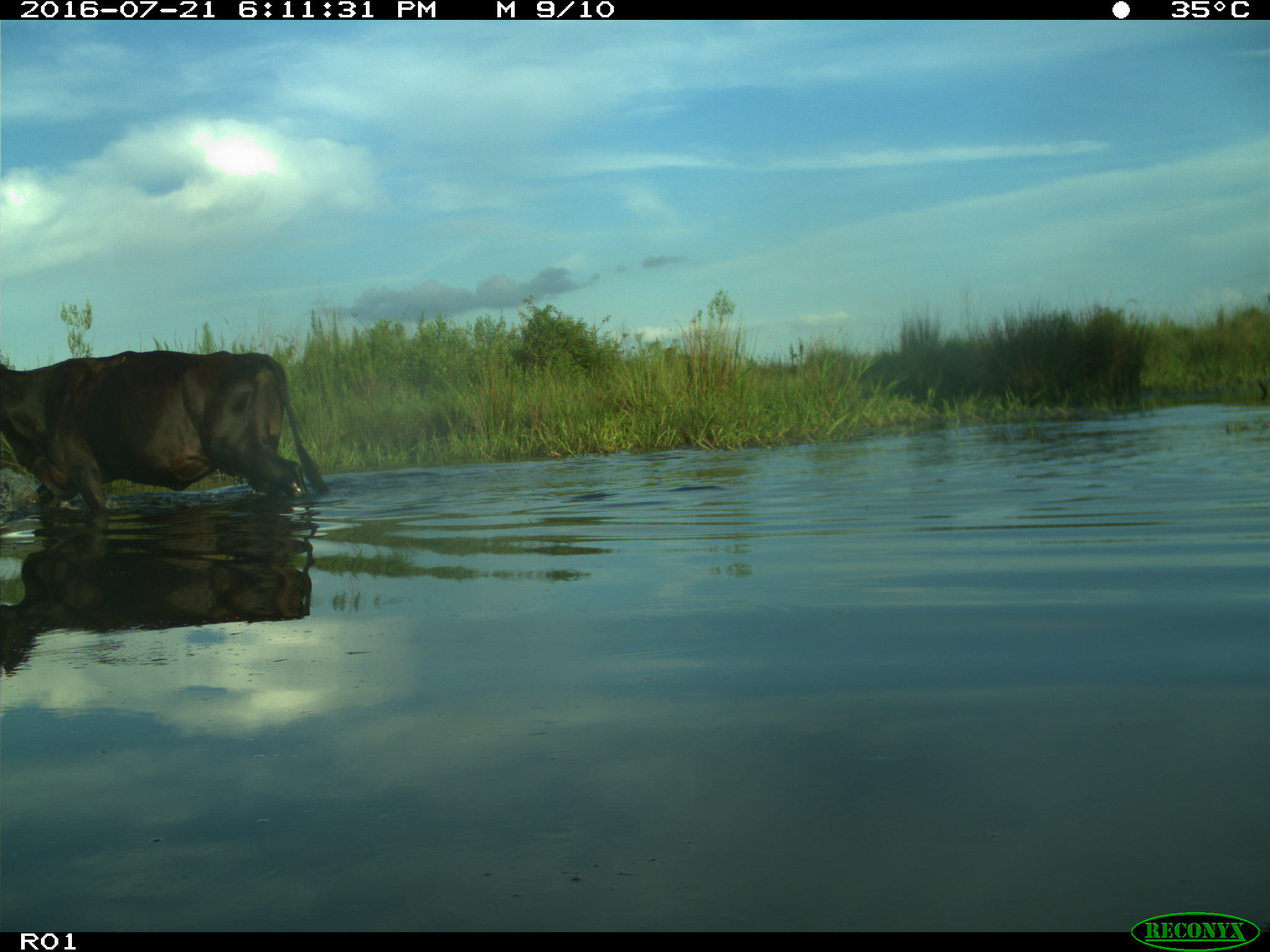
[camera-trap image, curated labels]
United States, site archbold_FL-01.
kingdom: Animalia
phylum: Chordata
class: Mammalia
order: Artiodactyla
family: Bovidae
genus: Bos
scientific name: Bos taurus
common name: domestic cow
Bos taurus (domestic cow).